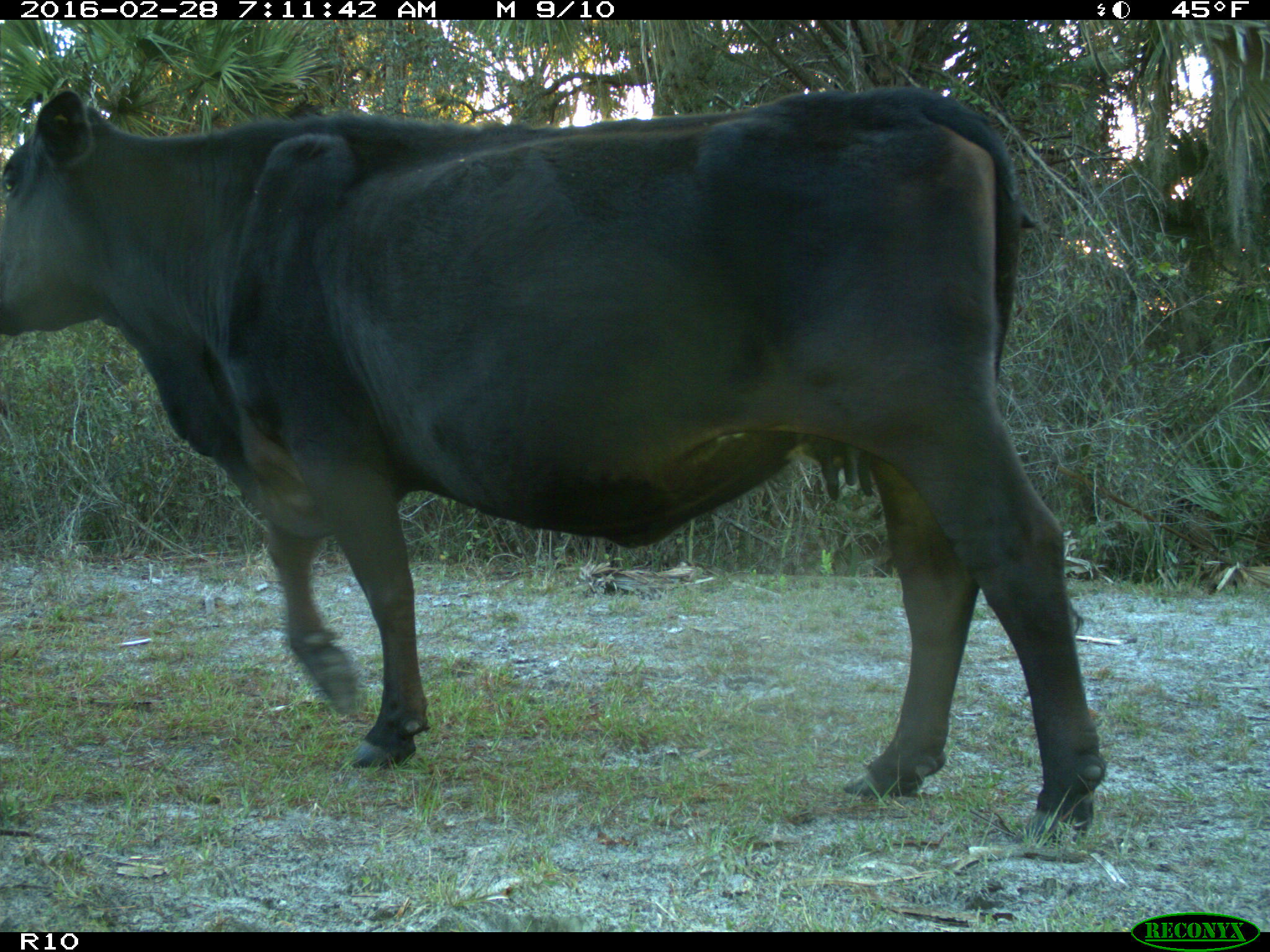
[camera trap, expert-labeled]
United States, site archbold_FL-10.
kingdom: Animalia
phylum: Chordata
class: Mammalia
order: Artiodactyla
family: Bovidae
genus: Bos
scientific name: Bos taurus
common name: domestic cow